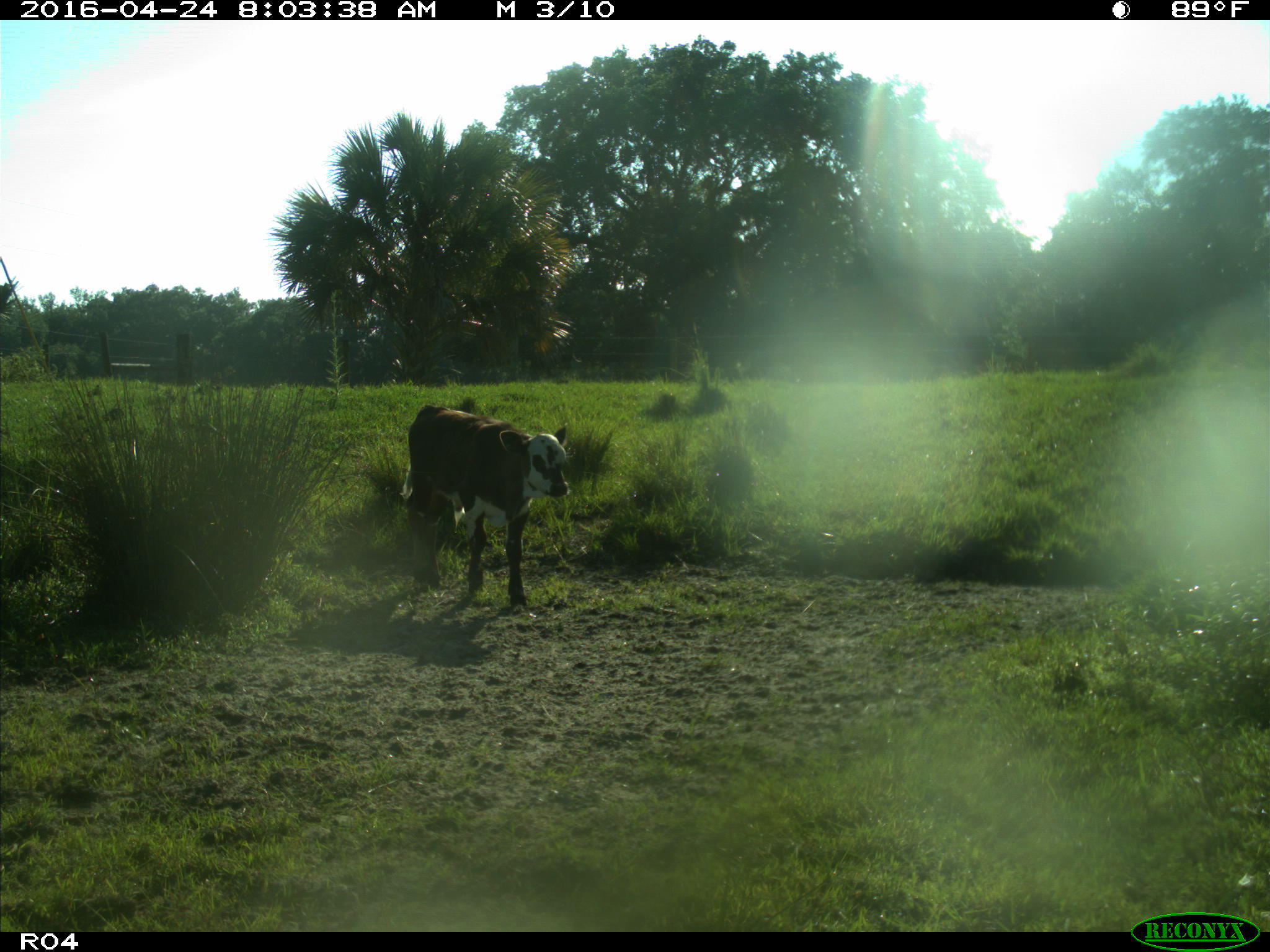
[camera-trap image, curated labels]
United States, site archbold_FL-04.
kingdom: Animalia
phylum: Chordata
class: Mammalia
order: Artiodactyla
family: Bovidae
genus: Bos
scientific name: Bos taurus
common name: domestic cow